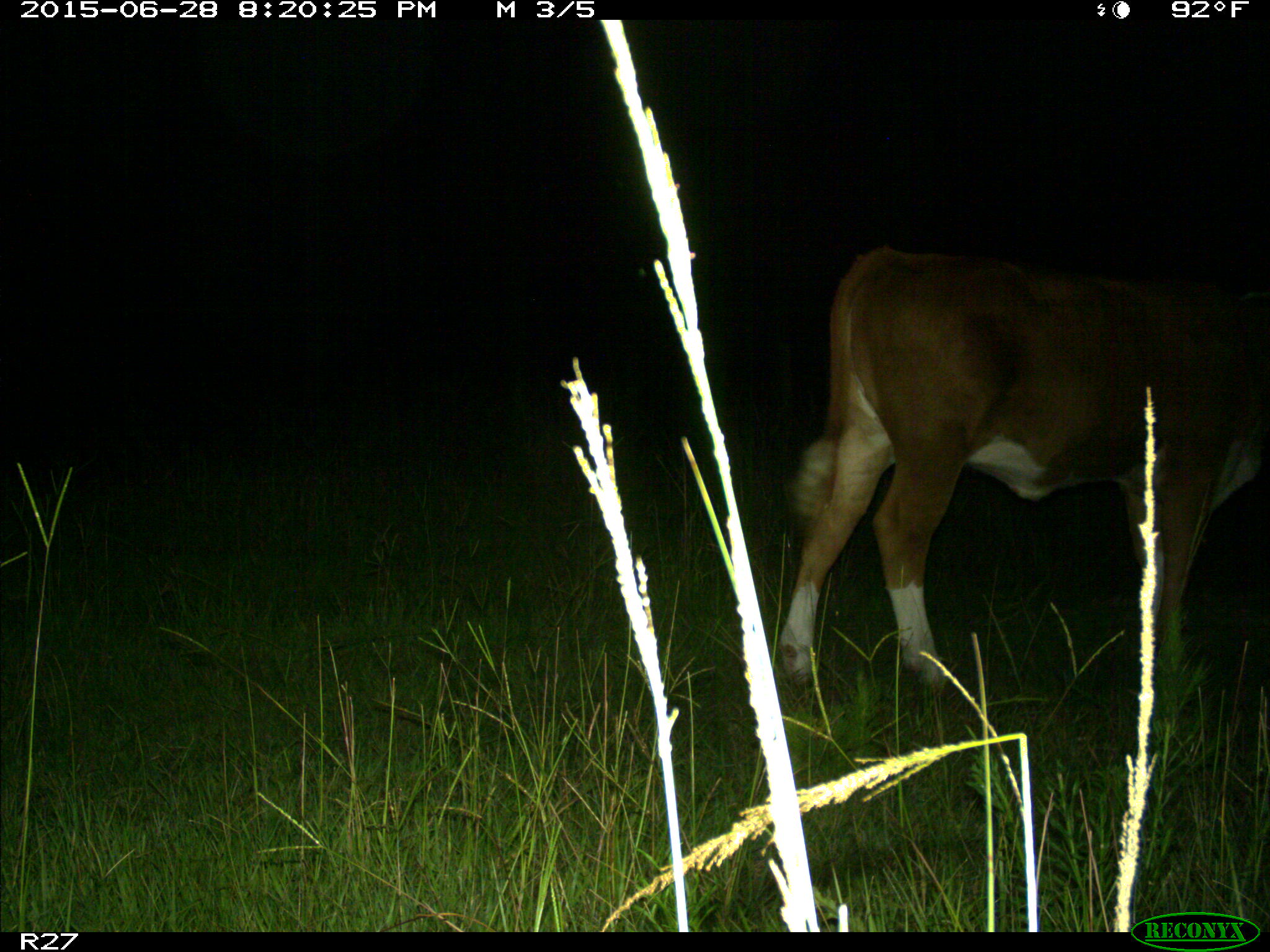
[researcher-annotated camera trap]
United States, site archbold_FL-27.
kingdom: Animalia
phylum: Chordata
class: Mammalia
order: Artiodactyla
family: Bovidae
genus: Bos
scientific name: Bos taurus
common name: domestic cow